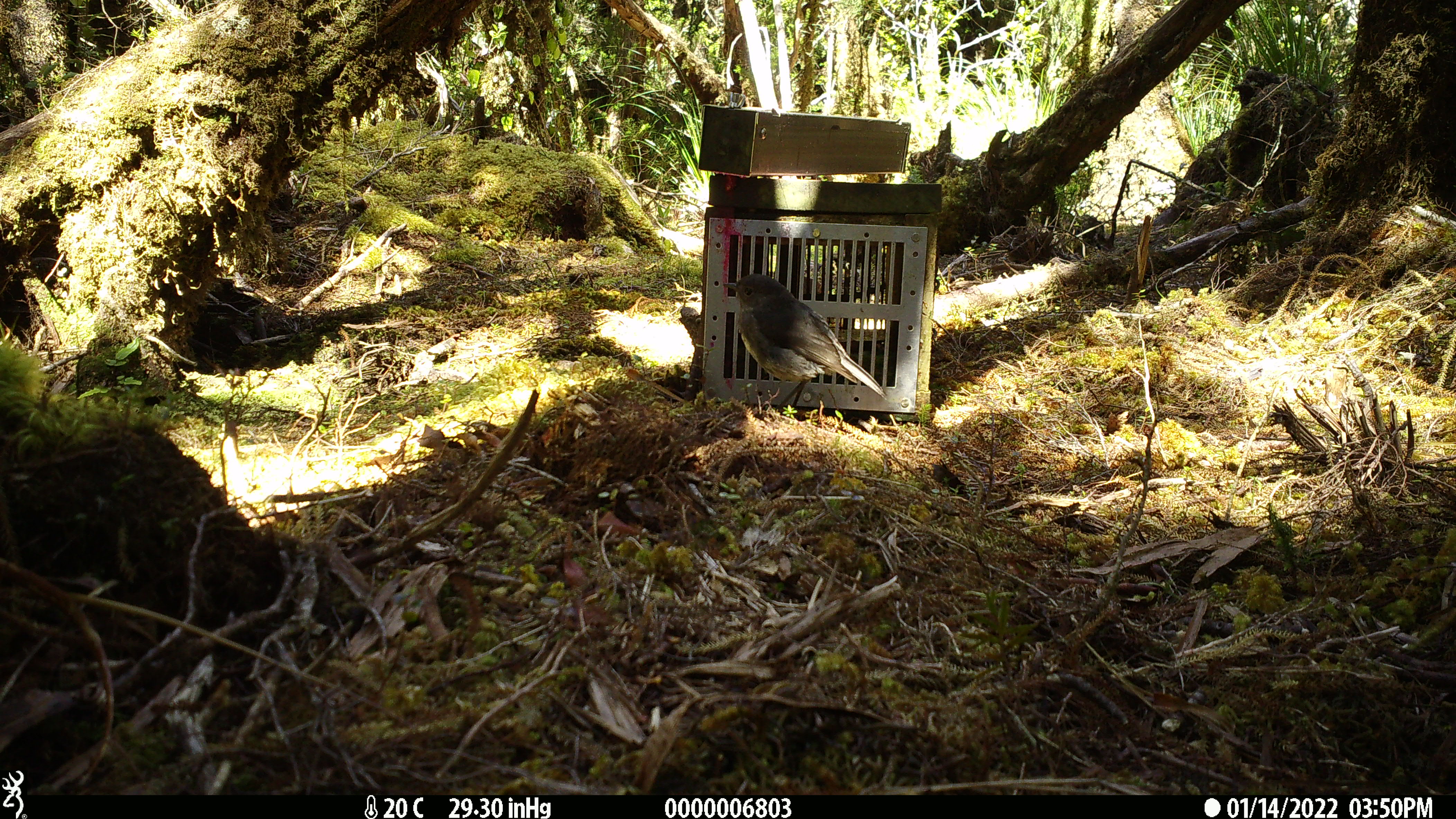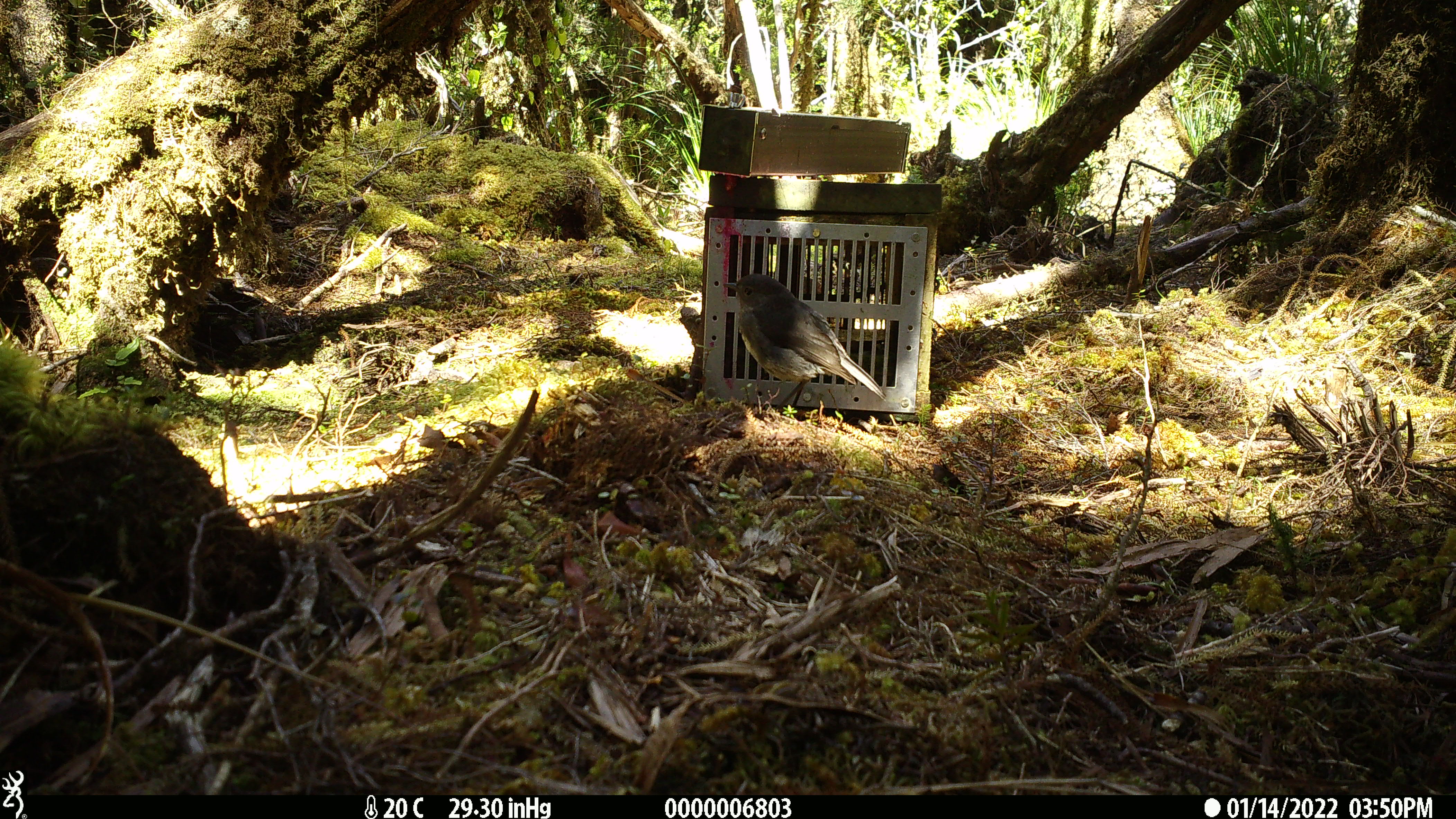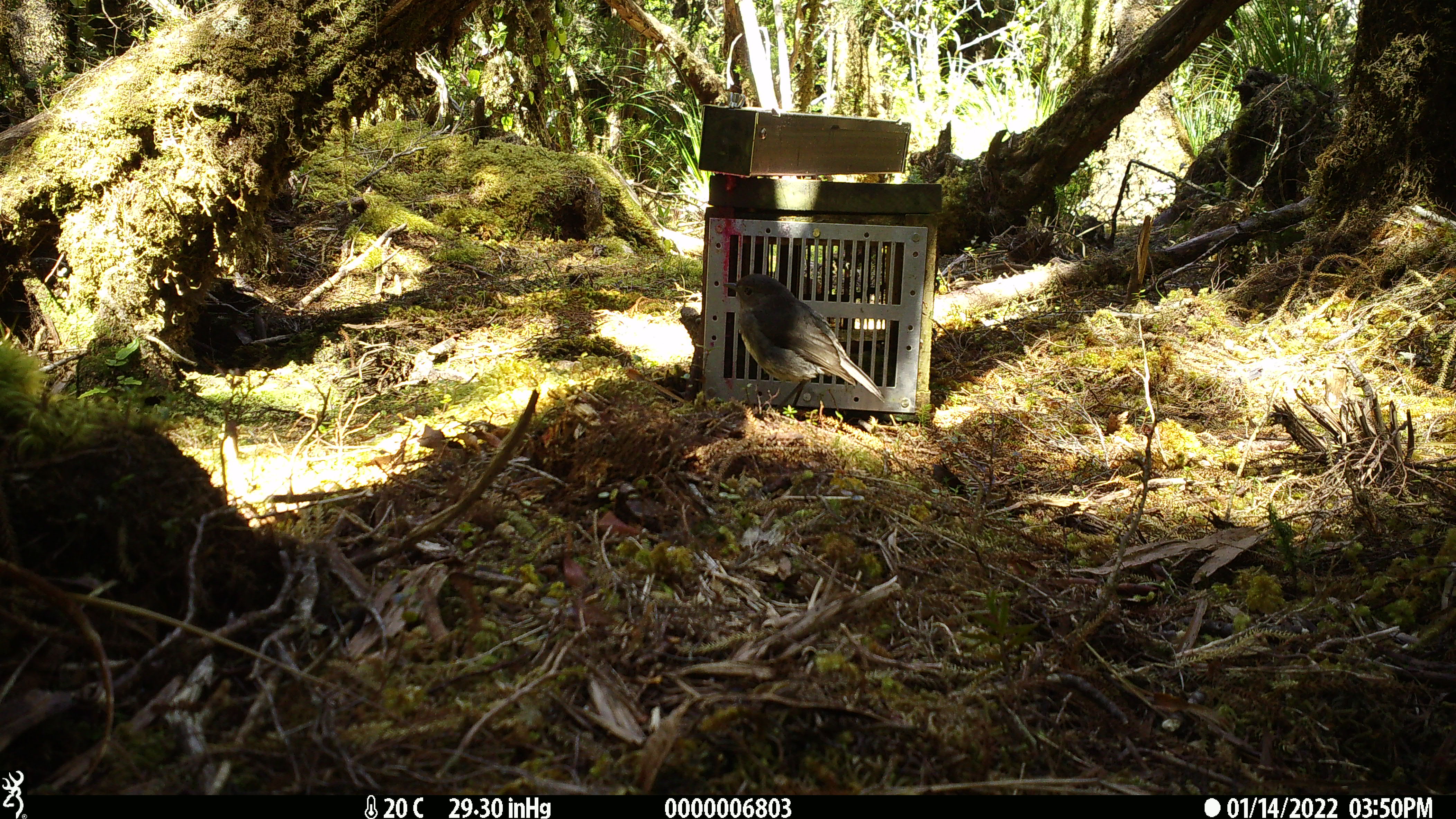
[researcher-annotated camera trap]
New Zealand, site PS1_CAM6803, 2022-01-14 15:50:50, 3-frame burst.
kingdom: Animalia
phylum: Chordata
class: Aves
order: Passeriformes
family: Petroicidae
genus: Petroica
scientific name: Petroica australis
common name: new zealand robin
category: robin